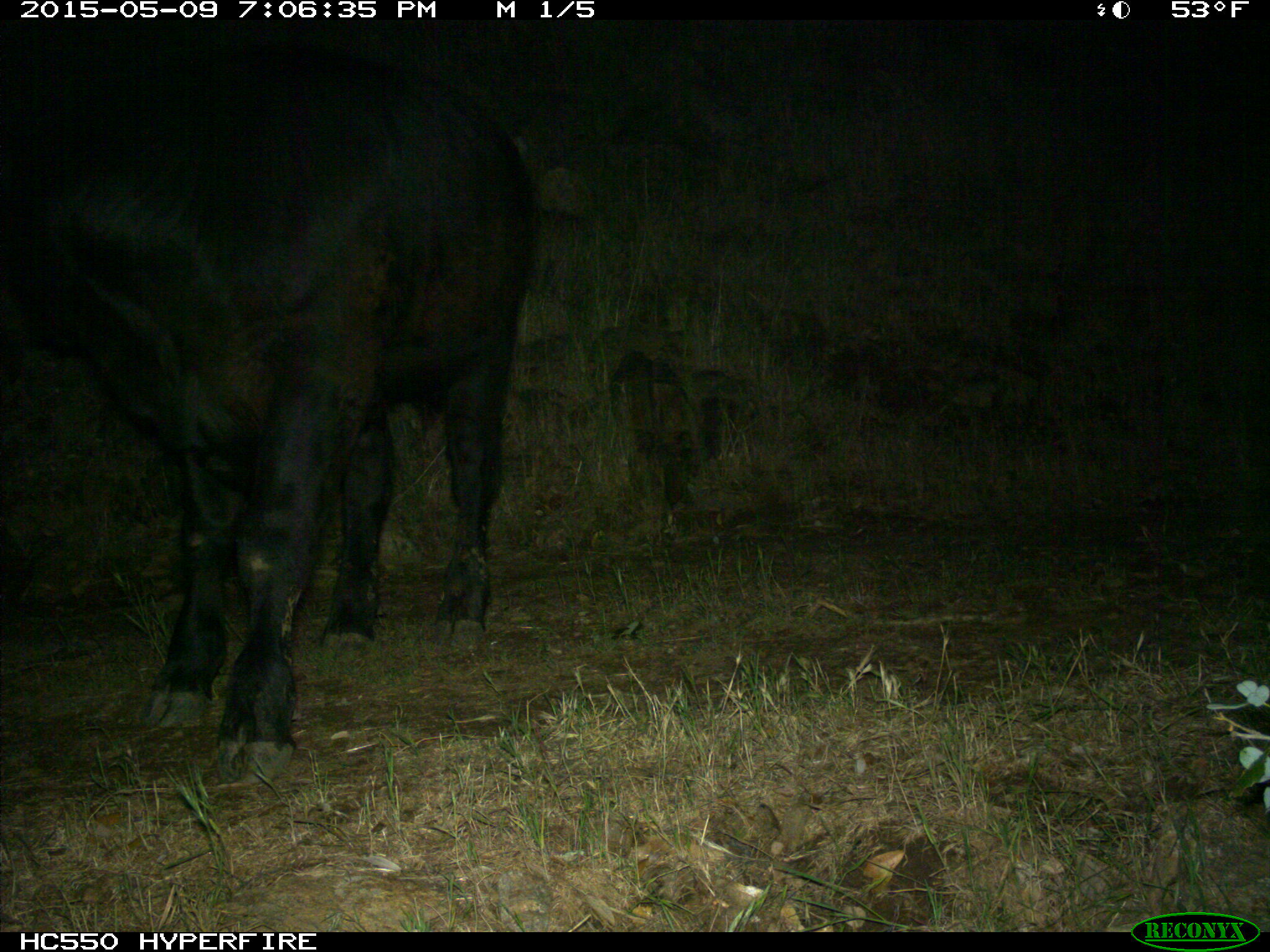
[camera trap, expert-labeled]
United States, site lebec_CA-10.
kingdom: Animalia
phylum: Chordata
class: Mammalia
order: Artiodactyla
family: Bovidae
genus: Bos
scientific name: Bos taurus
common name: domestic cow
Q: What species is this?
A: Bos taurus (domestic cow).